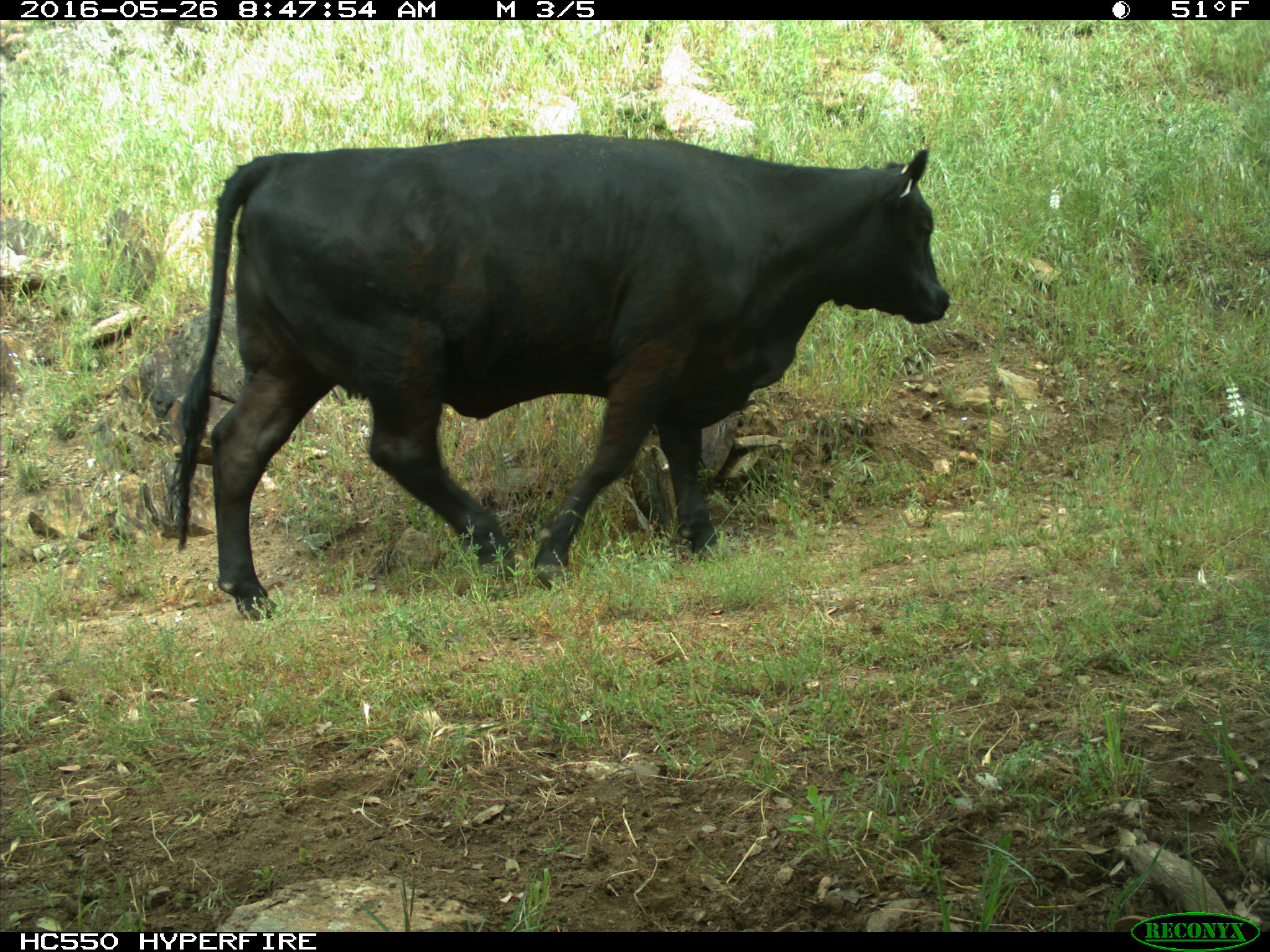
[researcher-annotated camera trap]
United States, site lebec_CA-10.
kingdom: Animalia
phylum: Chordata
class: Mammalia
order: Artiodactyla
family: Bovidae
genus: Bos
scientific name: Bos taurus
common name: domestic cow